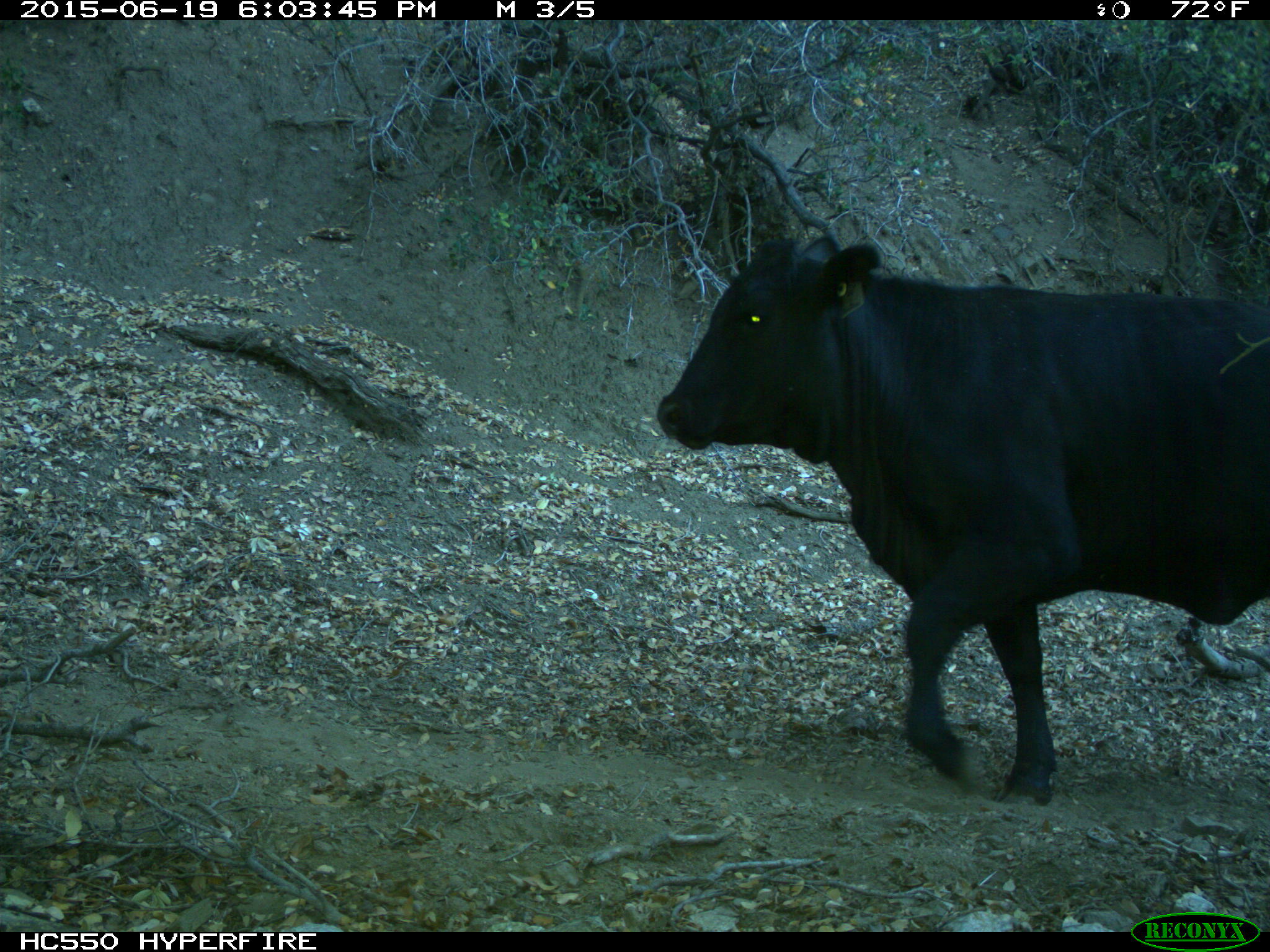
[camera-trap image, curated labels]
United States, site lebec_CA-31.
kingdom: Animalia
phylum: Chordata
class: Mammalia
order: Artiodactyla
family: Bovidae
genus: Bos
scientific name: Bos taurus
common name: domestic cow